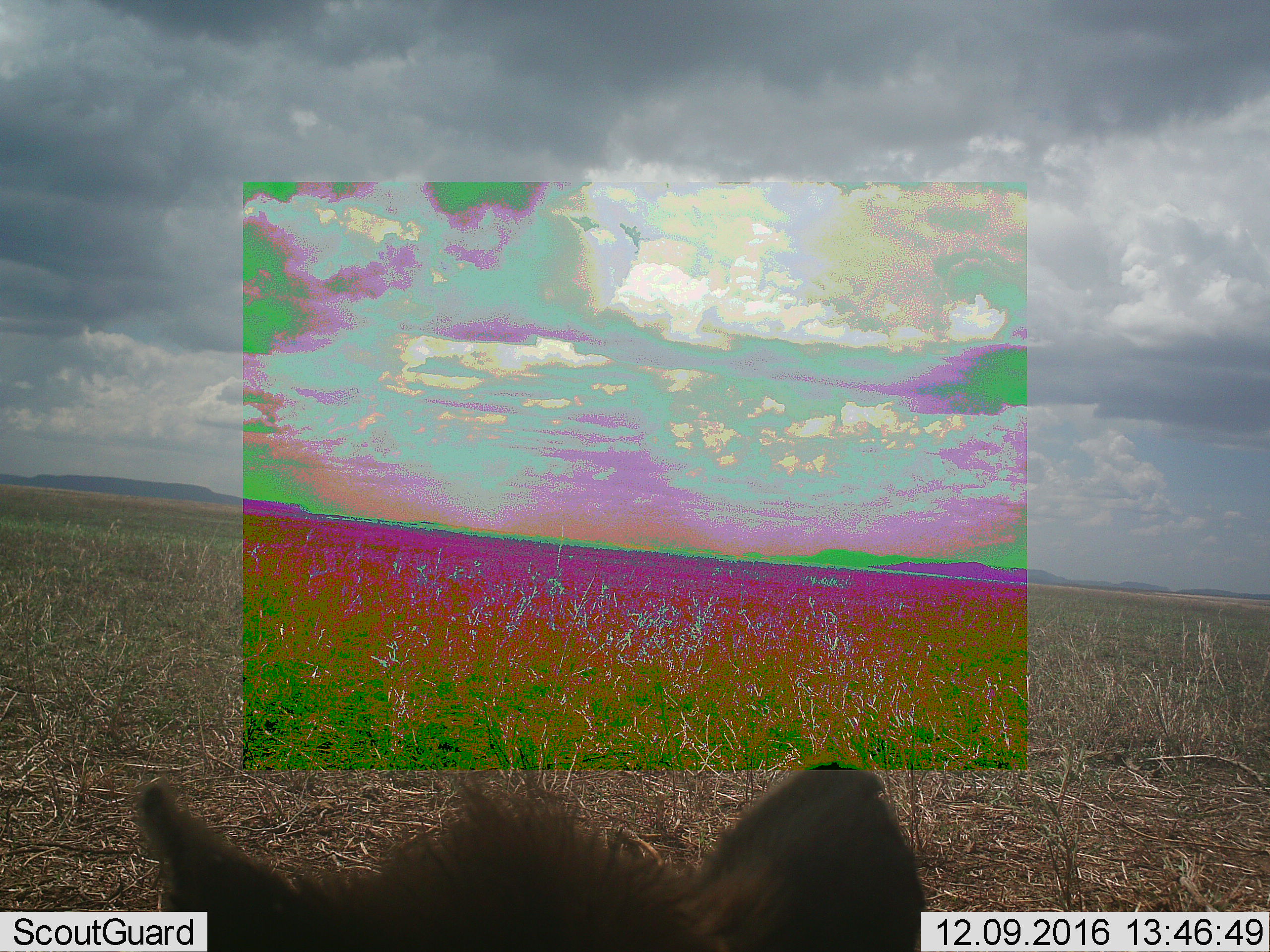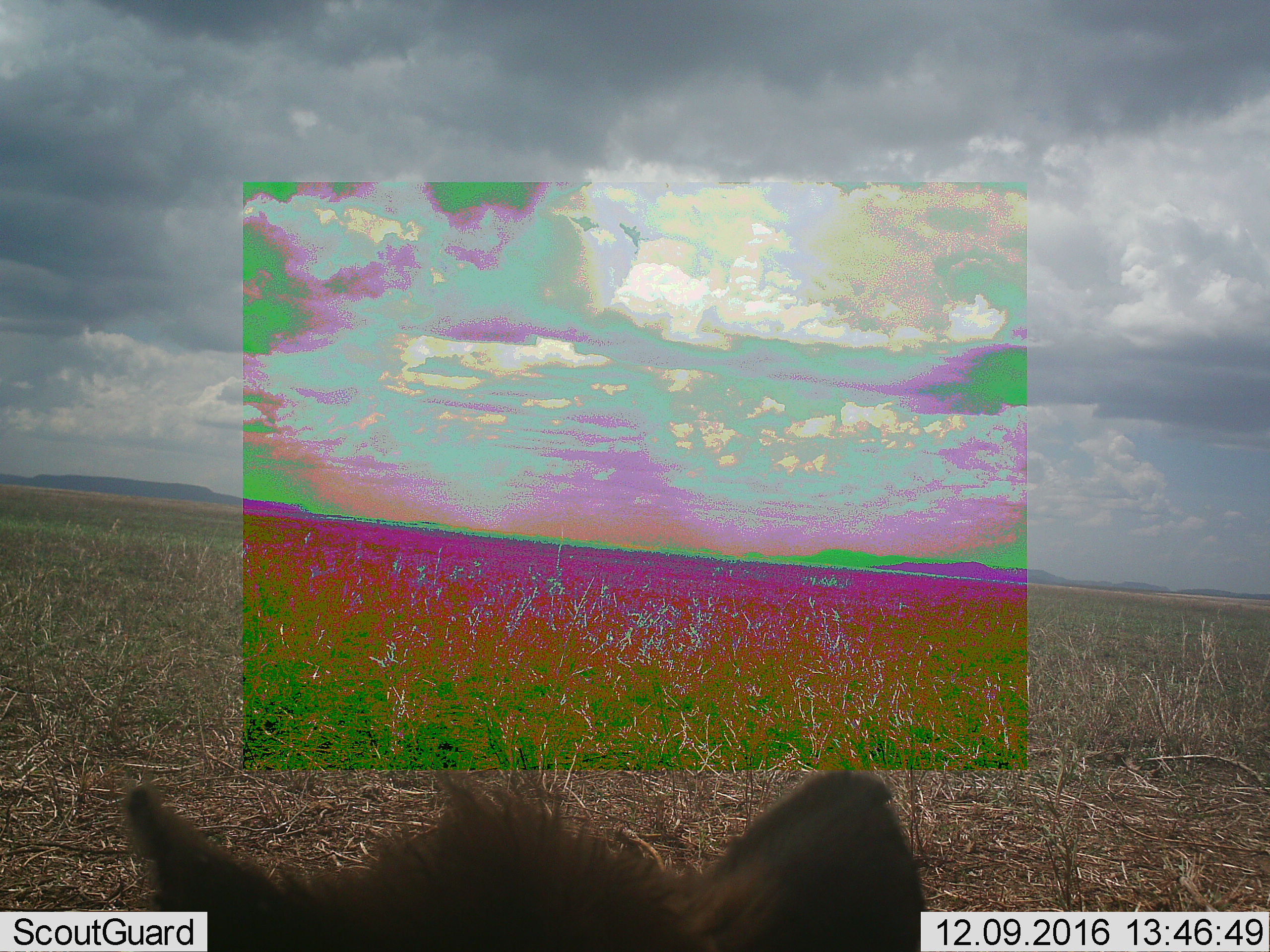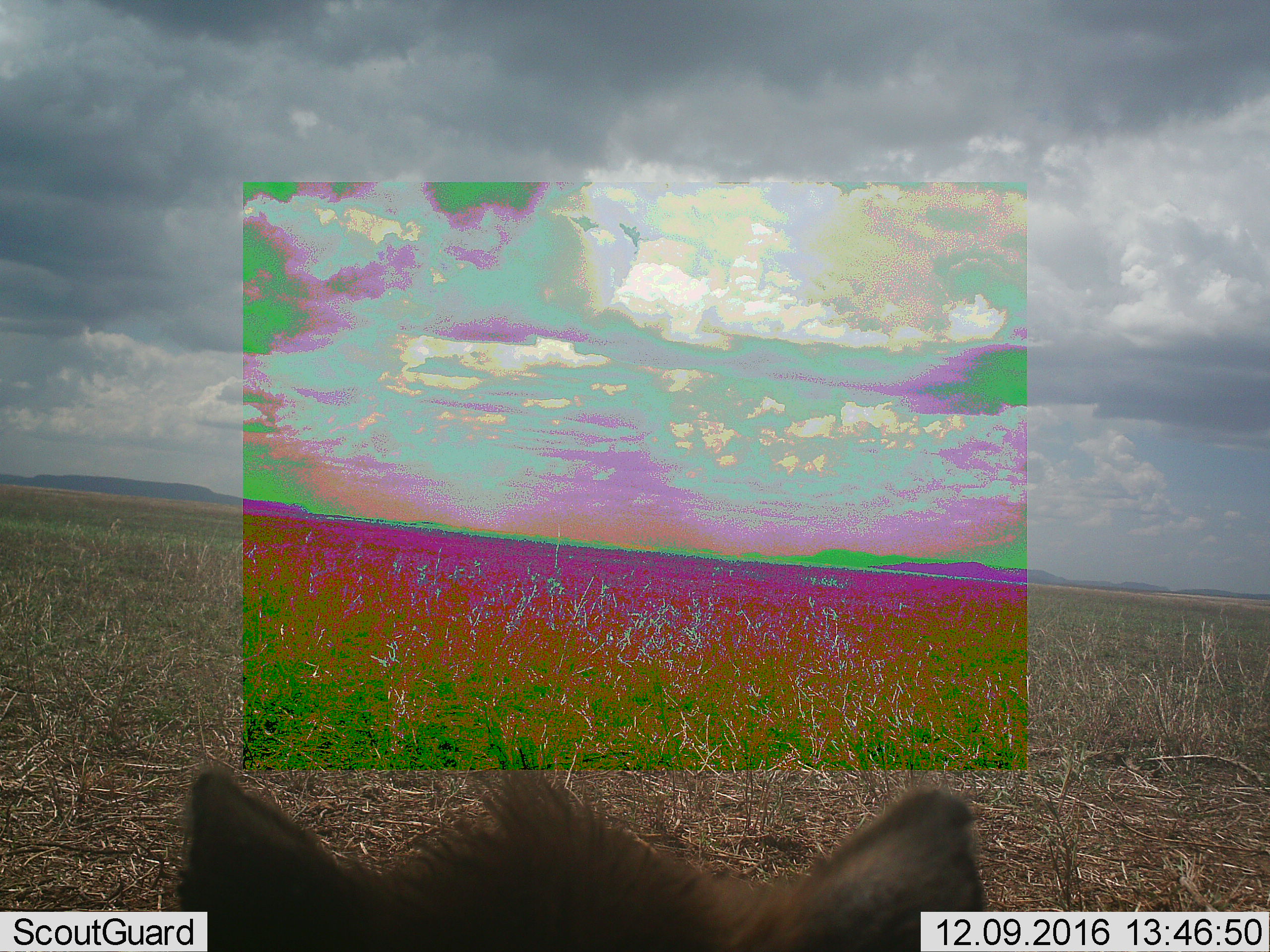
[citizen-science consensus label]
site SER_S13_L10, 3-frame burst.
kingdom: Animalia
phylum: Chordata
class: Mammalia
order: Carnivora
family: Hyaenidae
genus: Crocuta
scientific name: Crocuta crocuta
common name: spotted hyena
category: hyenaspotted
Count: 1.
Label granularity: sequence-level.